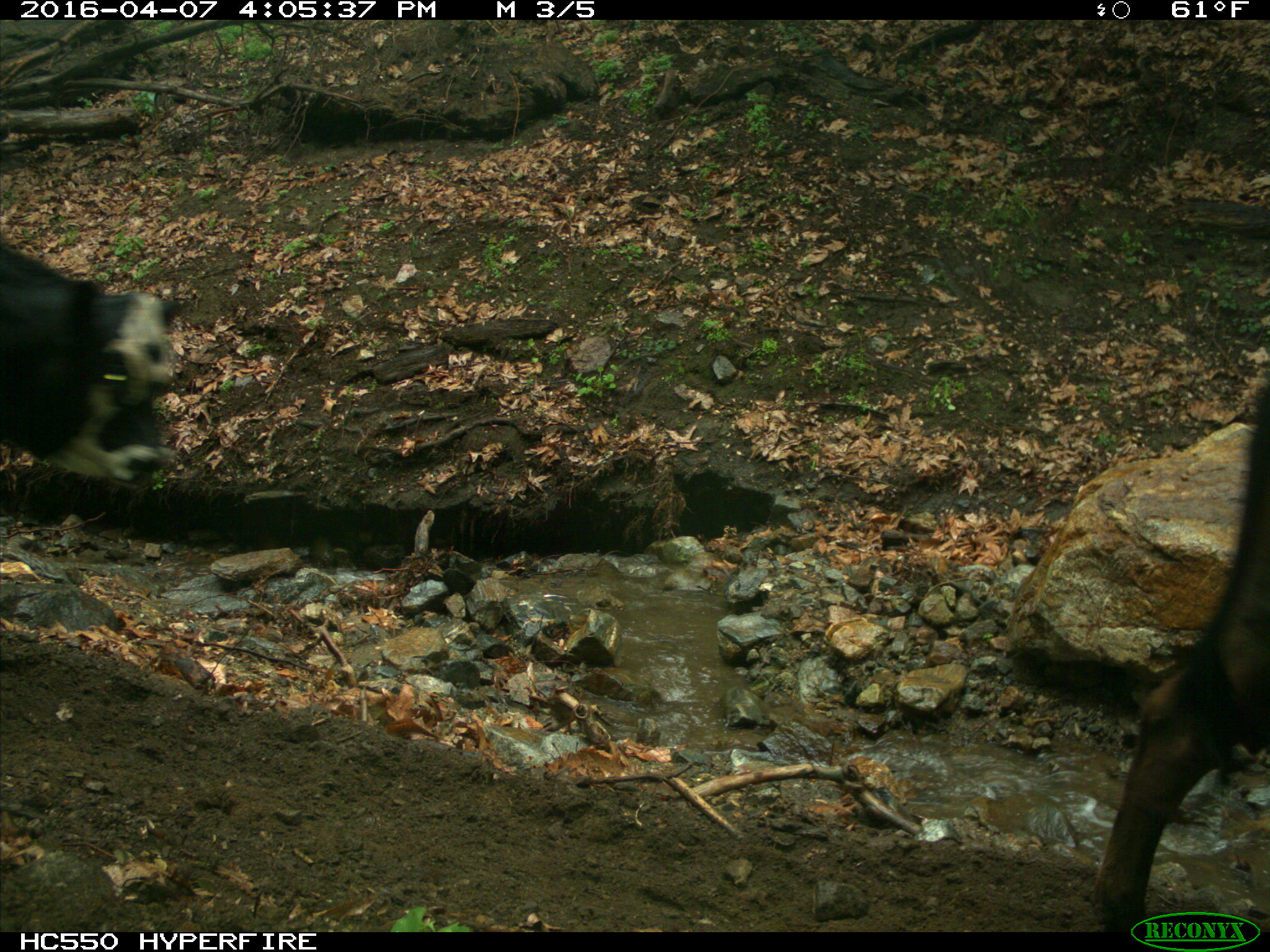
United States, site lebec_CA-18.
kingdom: Animalia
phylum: Chordata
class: Mammalia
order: Artiodactyla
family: Bovidae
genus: Bos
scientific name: Bos taurus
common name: domestic cow